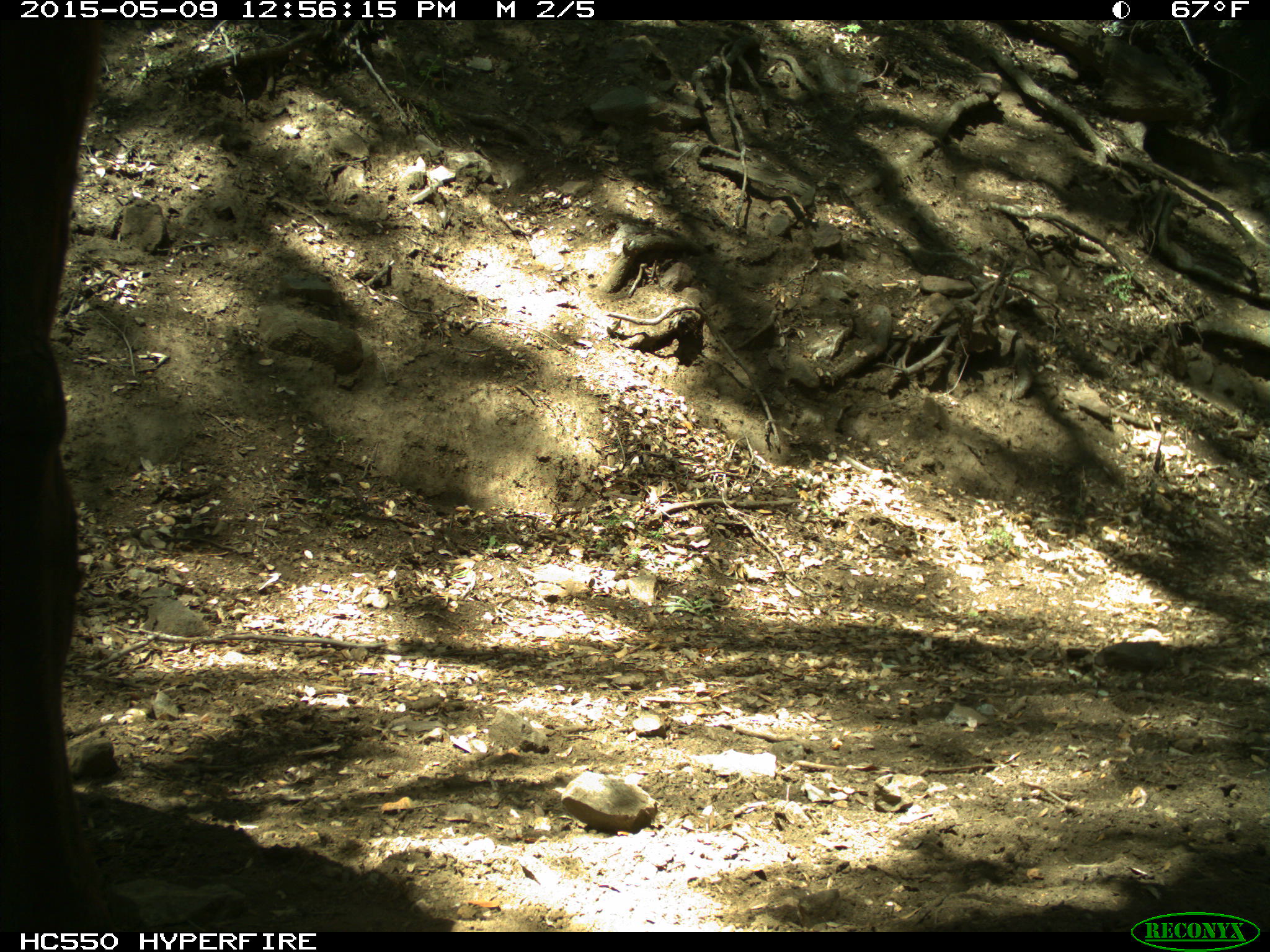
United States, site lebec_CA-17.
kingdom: Animalia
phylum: Chordata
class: Mammalia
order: Artiodactyla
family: Bovidae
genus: Bos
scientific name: Bos taurus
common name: domestic cow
Bos taurus (domestic cow).